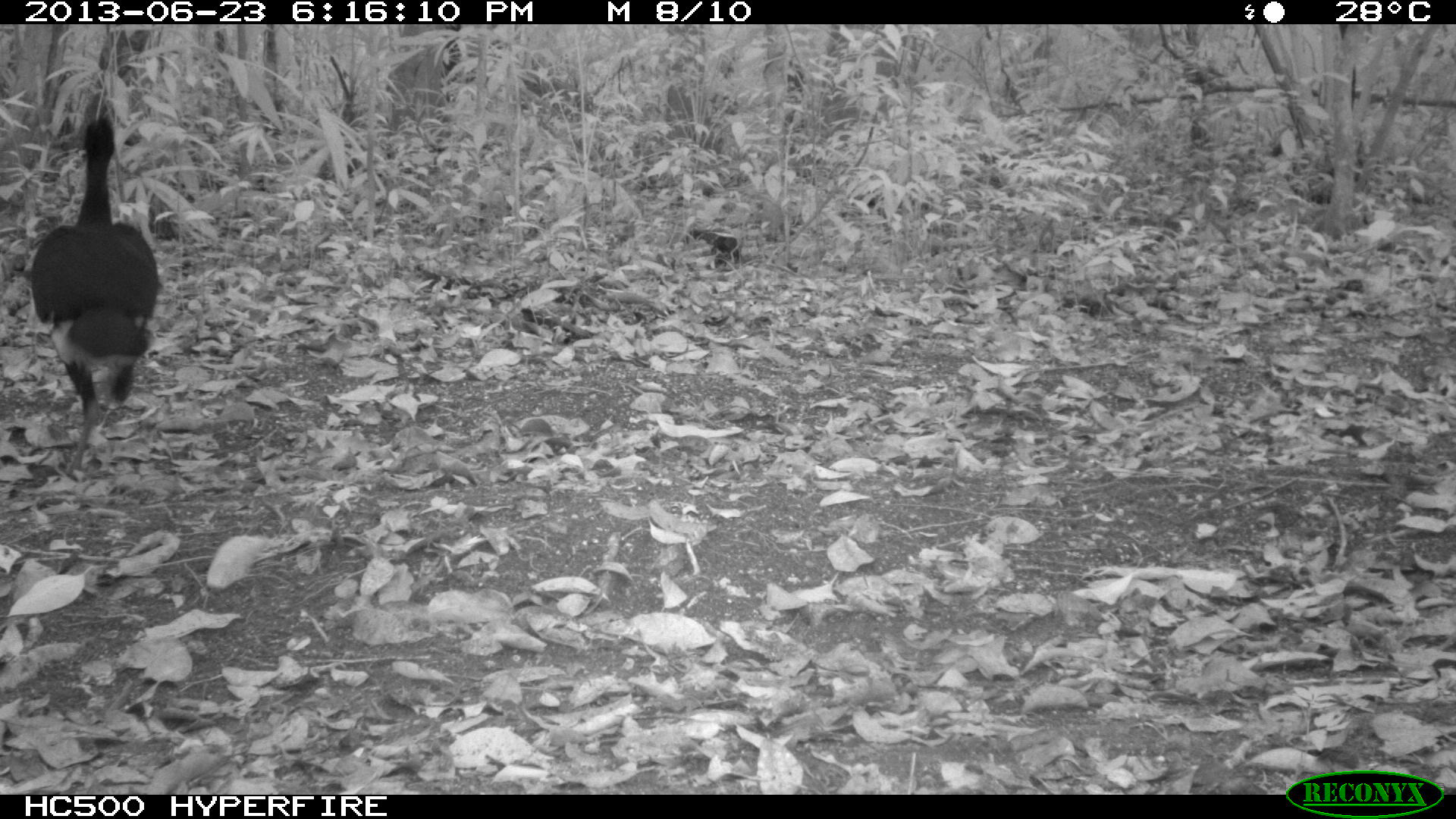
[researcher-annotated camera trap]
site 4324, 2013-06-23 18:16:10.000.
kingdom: Animalia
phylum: Chordata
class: Aves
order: Galliformes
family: Cracidae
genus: Crax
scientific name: Crax rubra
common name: great curassow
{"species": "Crax rubra (great curassow)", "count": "1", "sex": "male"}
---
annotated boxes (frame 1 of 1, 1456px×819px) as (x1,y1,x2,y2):
crax rubra: (29,111,160,472)